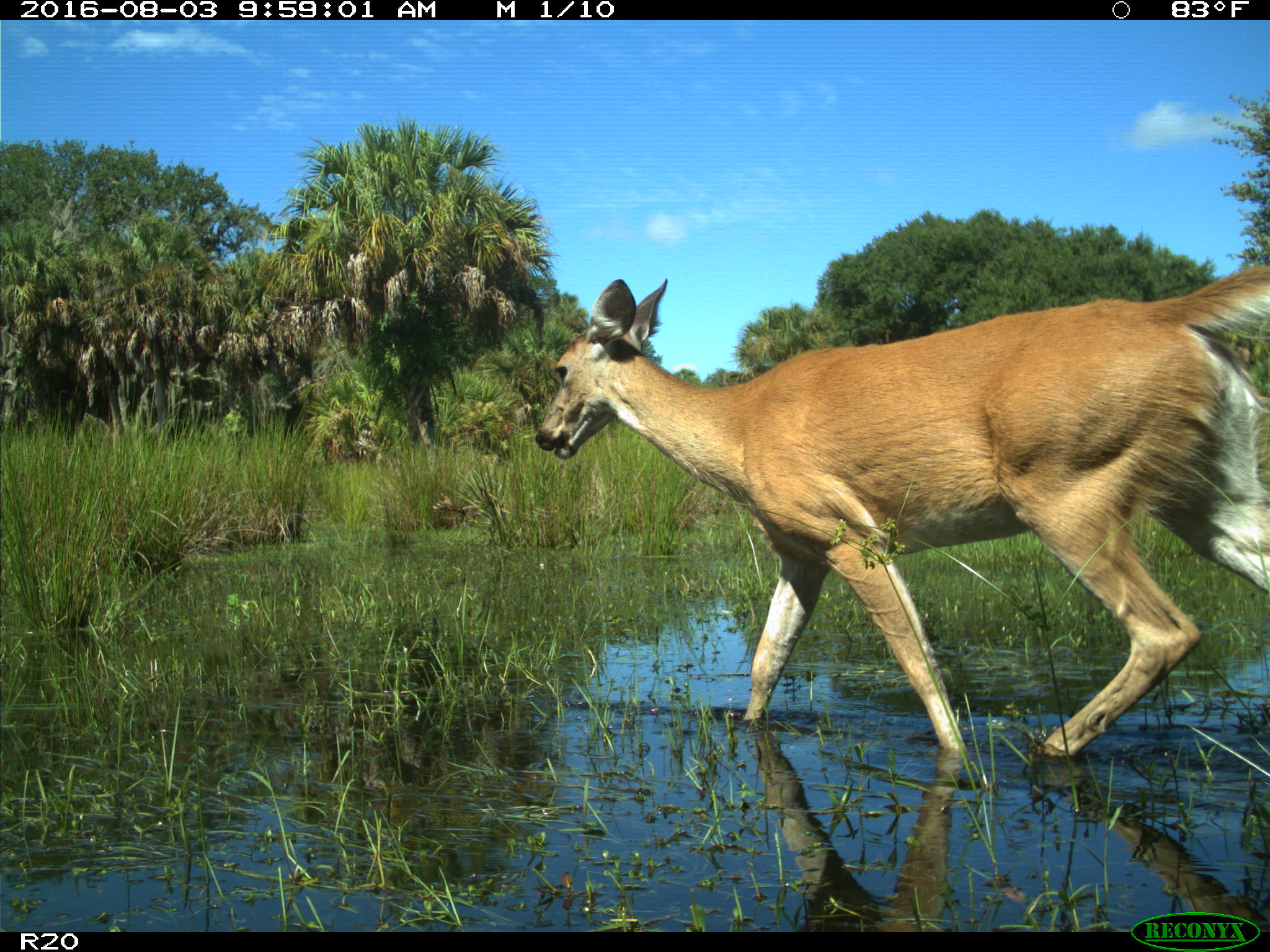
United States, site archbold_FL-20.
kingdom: Animalia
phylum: Chordata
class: Mammalia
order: Artiodactyla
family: Cervidae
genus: Odocoileus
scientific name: Odocoileus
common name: deer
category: unidentified deer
Unidentified deer (deer) (Odocoileus).